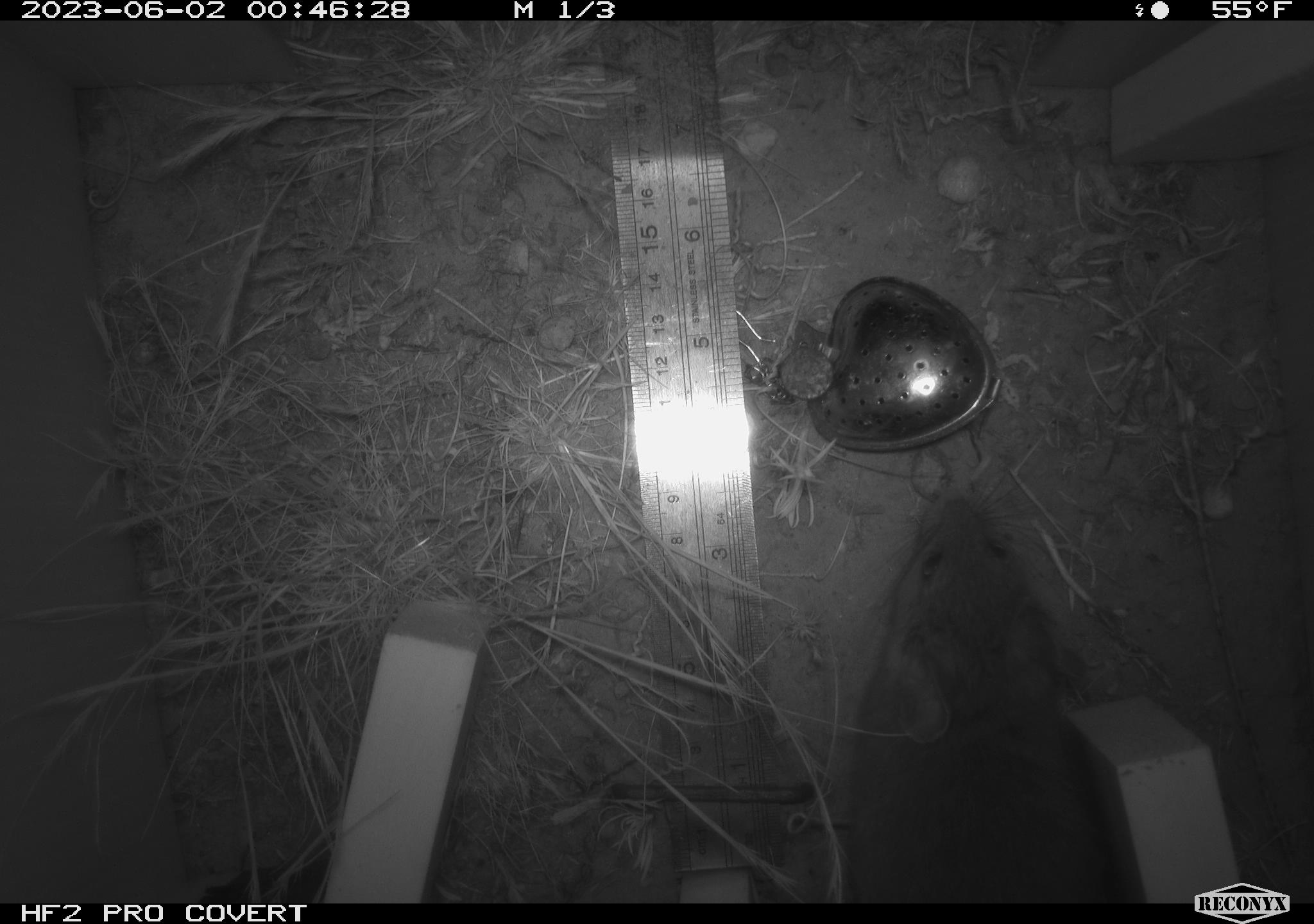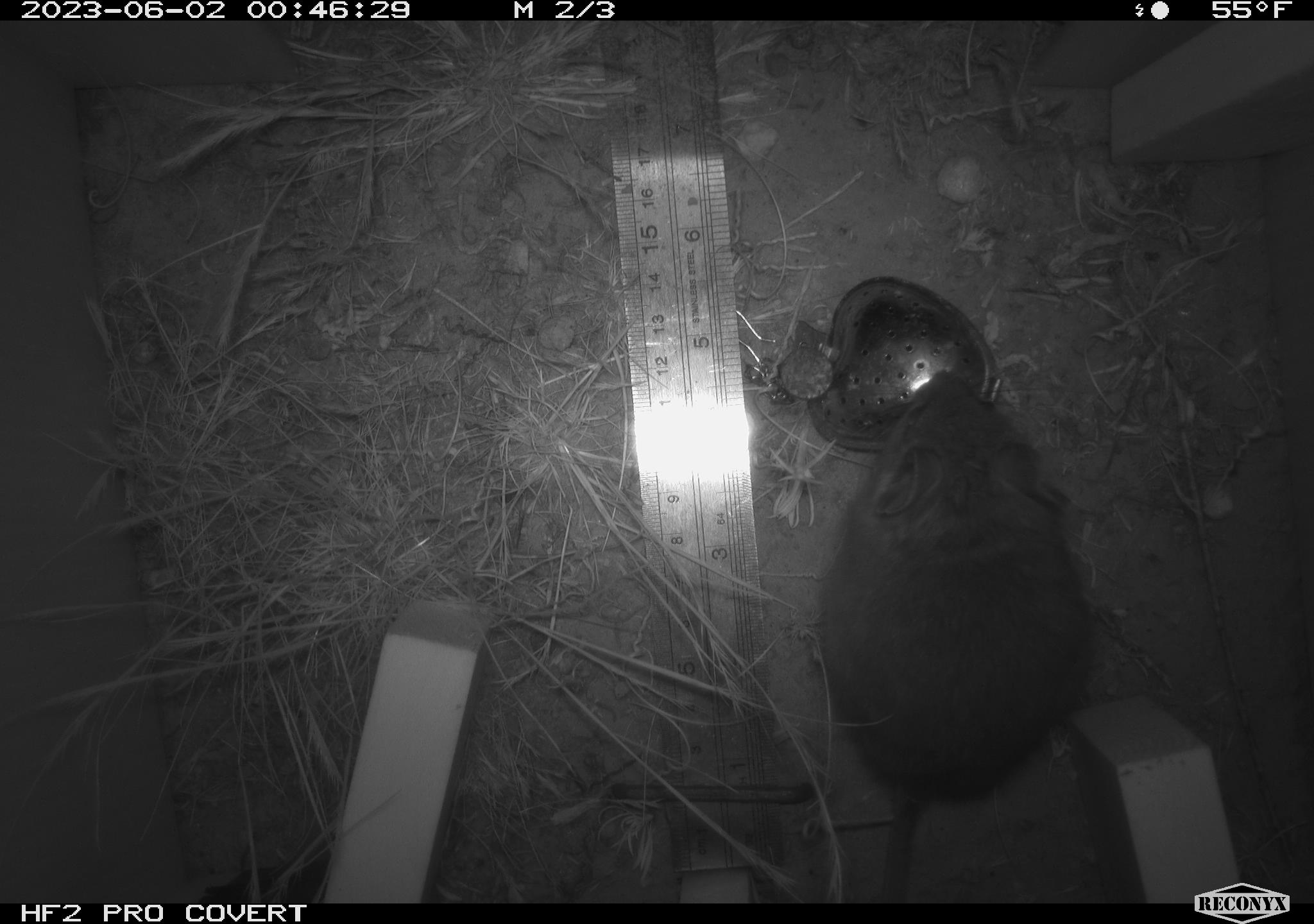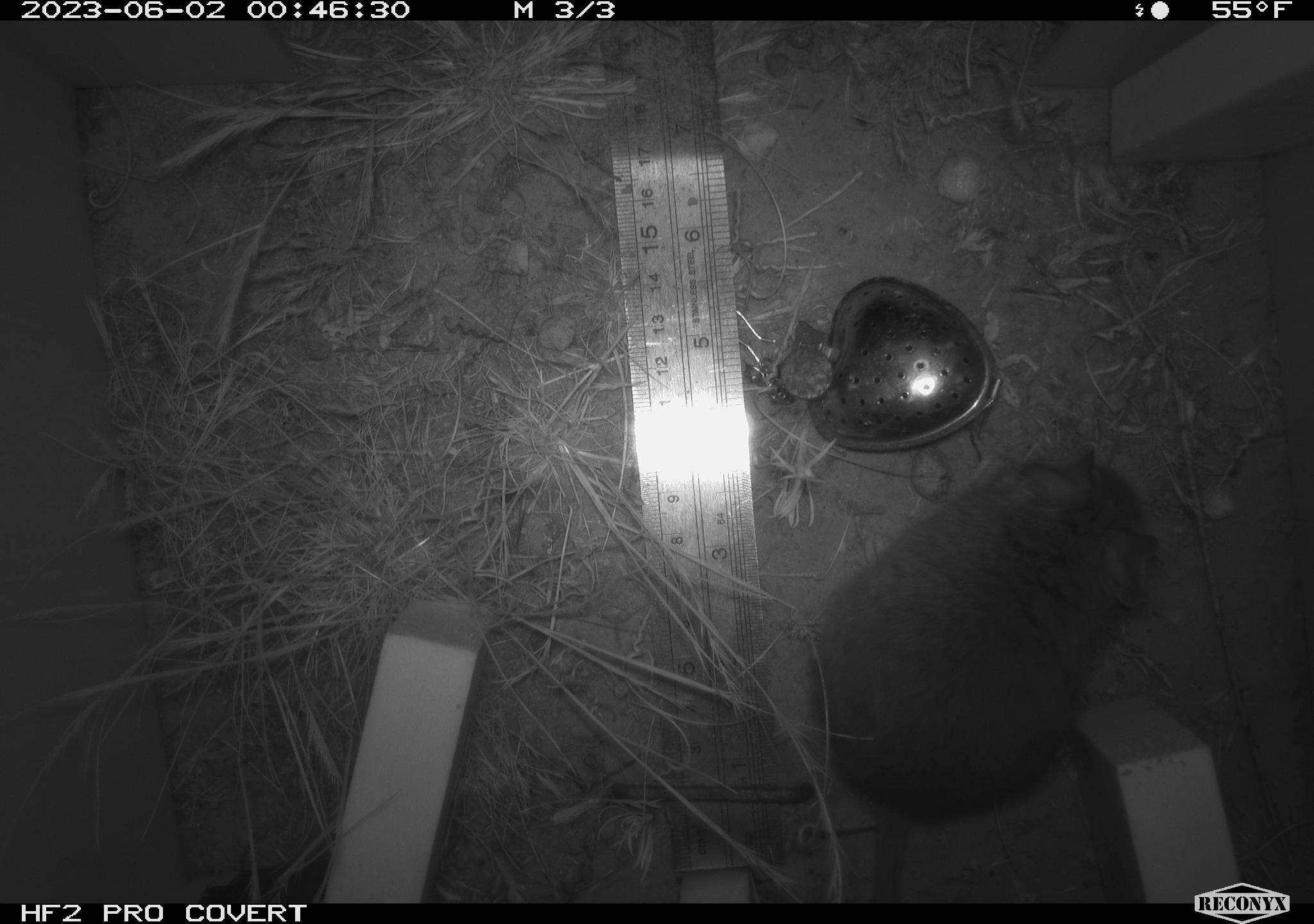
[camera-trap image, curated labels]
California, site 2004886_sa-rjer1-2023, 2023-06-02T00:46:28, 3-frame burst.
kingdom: Animalia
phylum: Chordata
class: Mammalia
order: Rodentia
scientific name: Rodentia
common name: woodrat or rat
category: woodrat or rat species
Woodrat or rat species (woodrat or rat) (Rodentia).